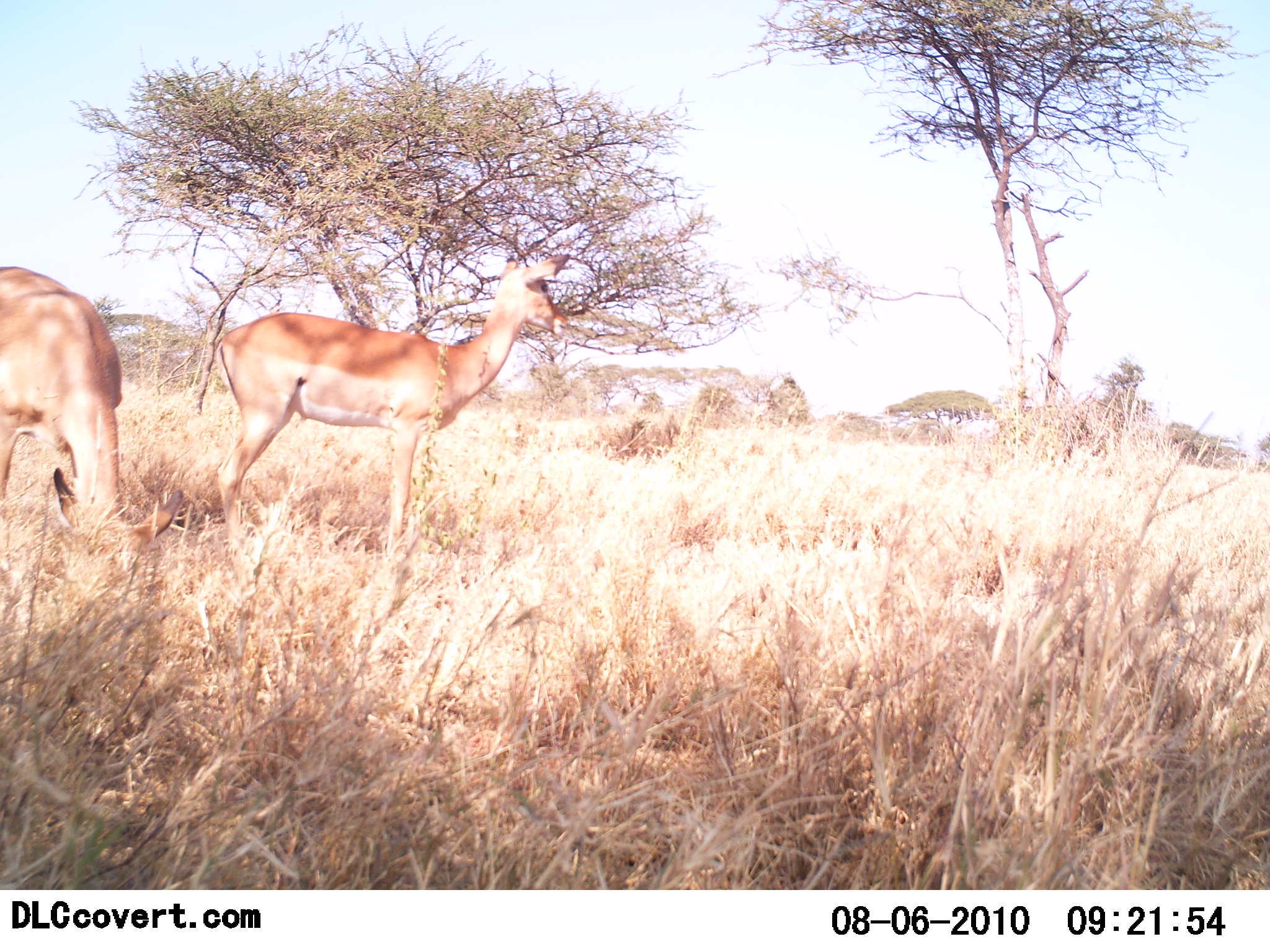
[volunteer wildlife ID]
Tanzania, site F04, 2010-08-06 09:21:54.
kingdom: Animalia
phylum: Chordata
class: Mammalia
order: Artiodactyla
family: Bovidae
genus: Nanger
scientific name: Nanger granti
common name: grant's gazelle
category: gazellegrants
Gazellegrants (grant's gazelle) (Nanger granti), count 2. Behavior (volunteer vote fractions): standing 100%, resting 0%, moving 0%, interacting 0%. Young present (vote fraction): 0%. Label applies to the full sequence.